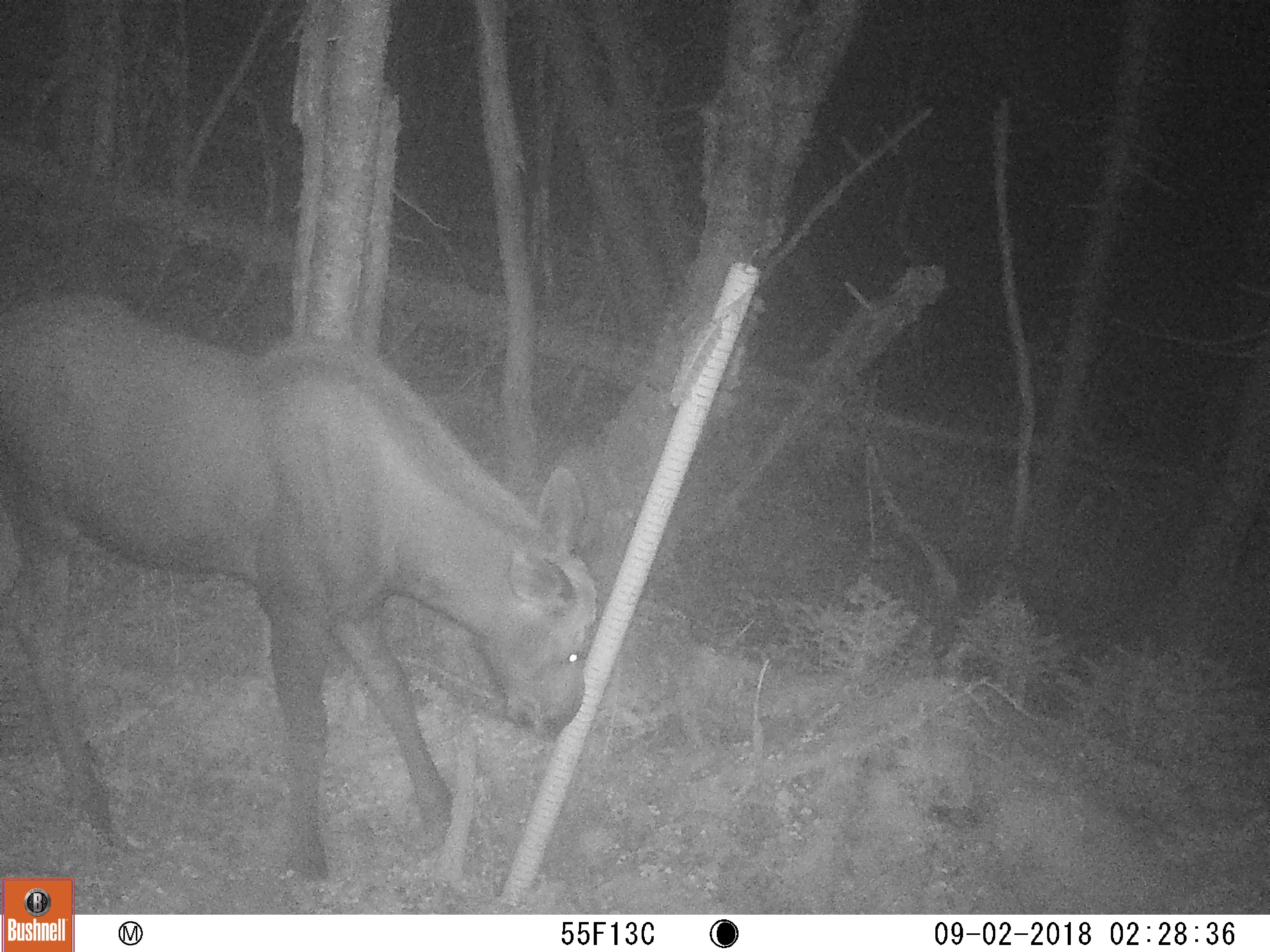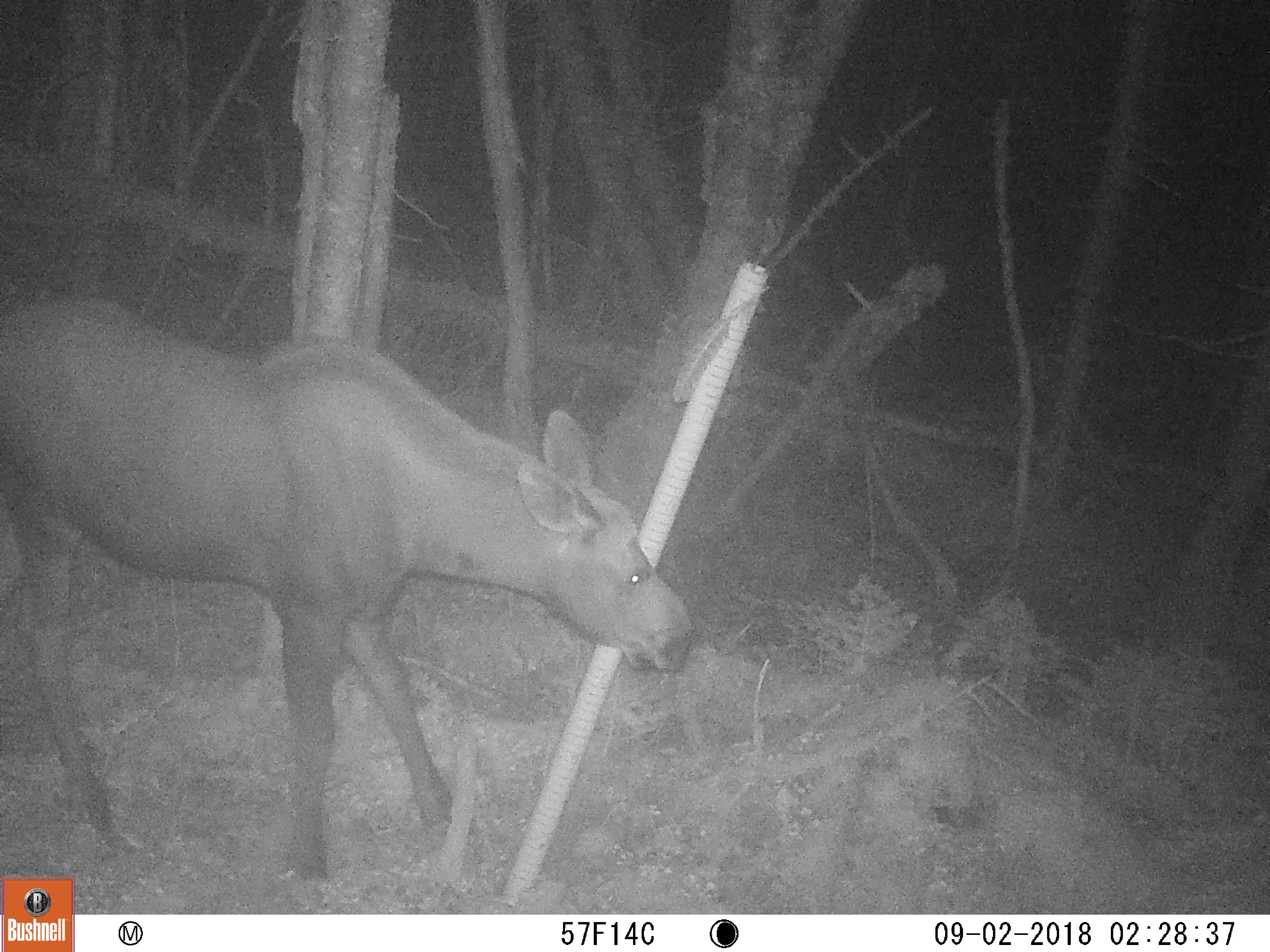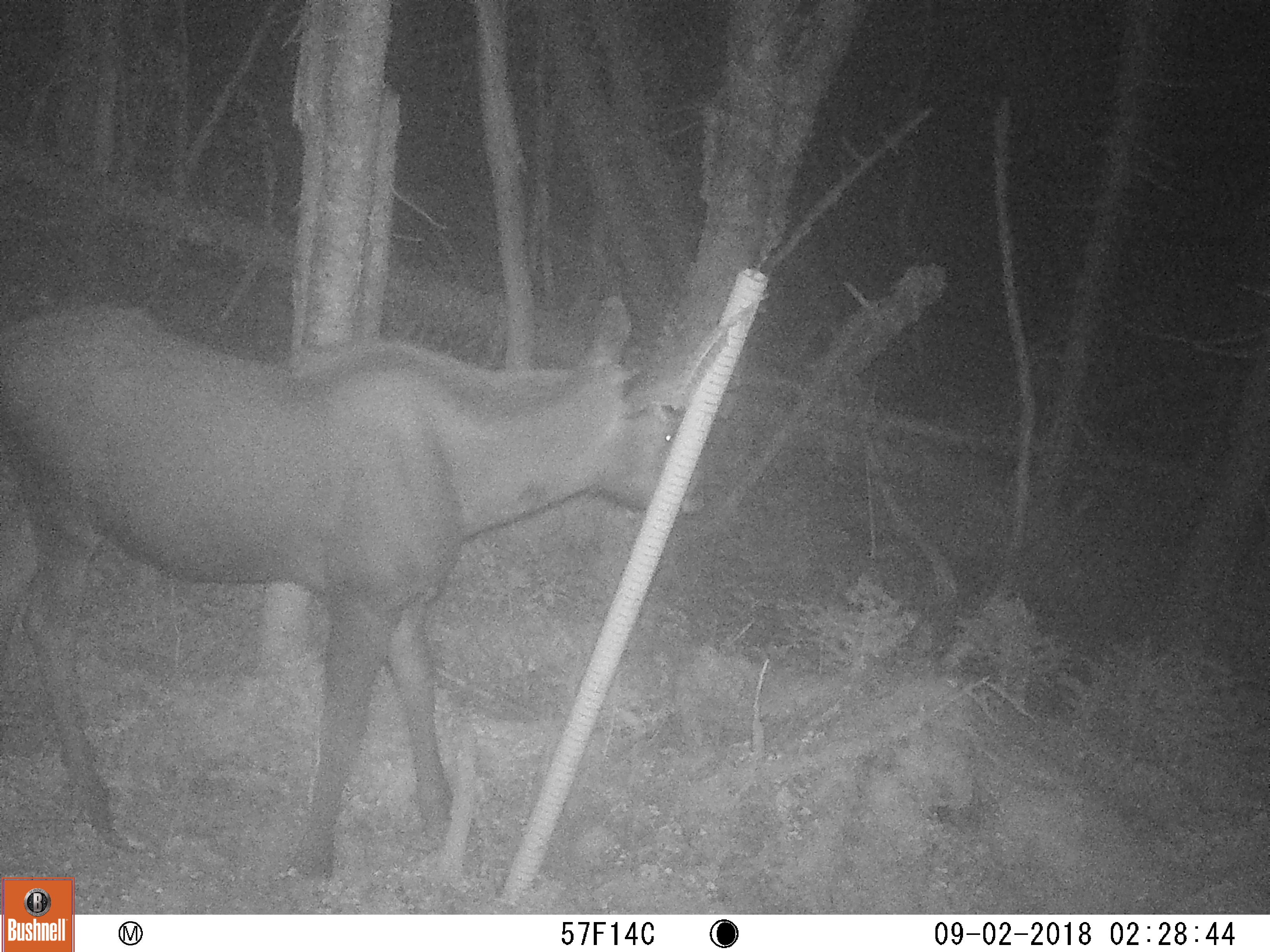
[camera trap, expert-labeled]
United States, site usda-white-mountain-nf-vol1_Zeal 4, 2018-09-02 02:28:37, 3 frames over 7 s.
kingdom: Animalia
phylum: Chordata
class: Mammalia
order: Artiodactyla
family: Cervidae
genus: Alces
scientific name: Alces alces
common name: moose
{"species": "moose (Alces alces)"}